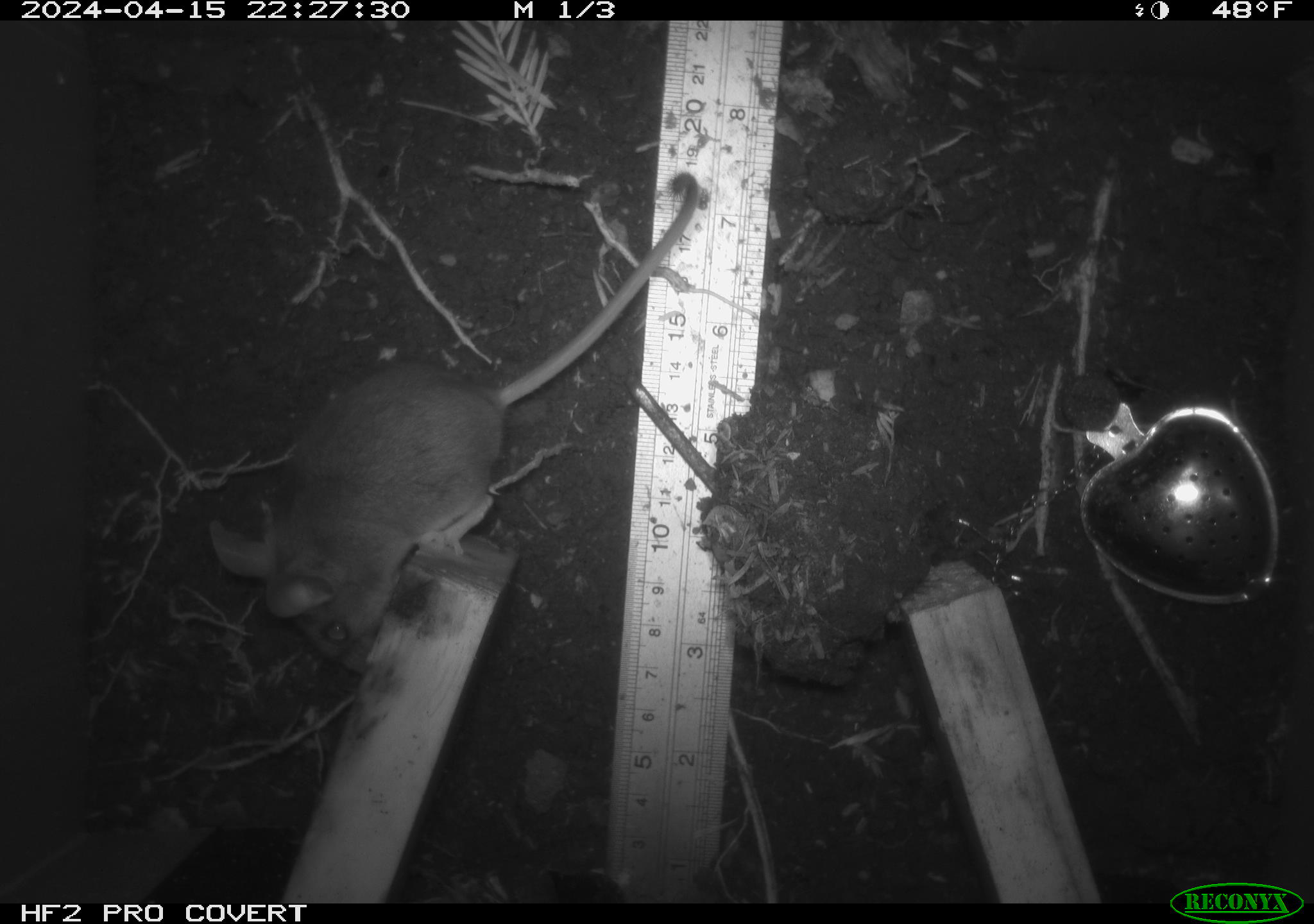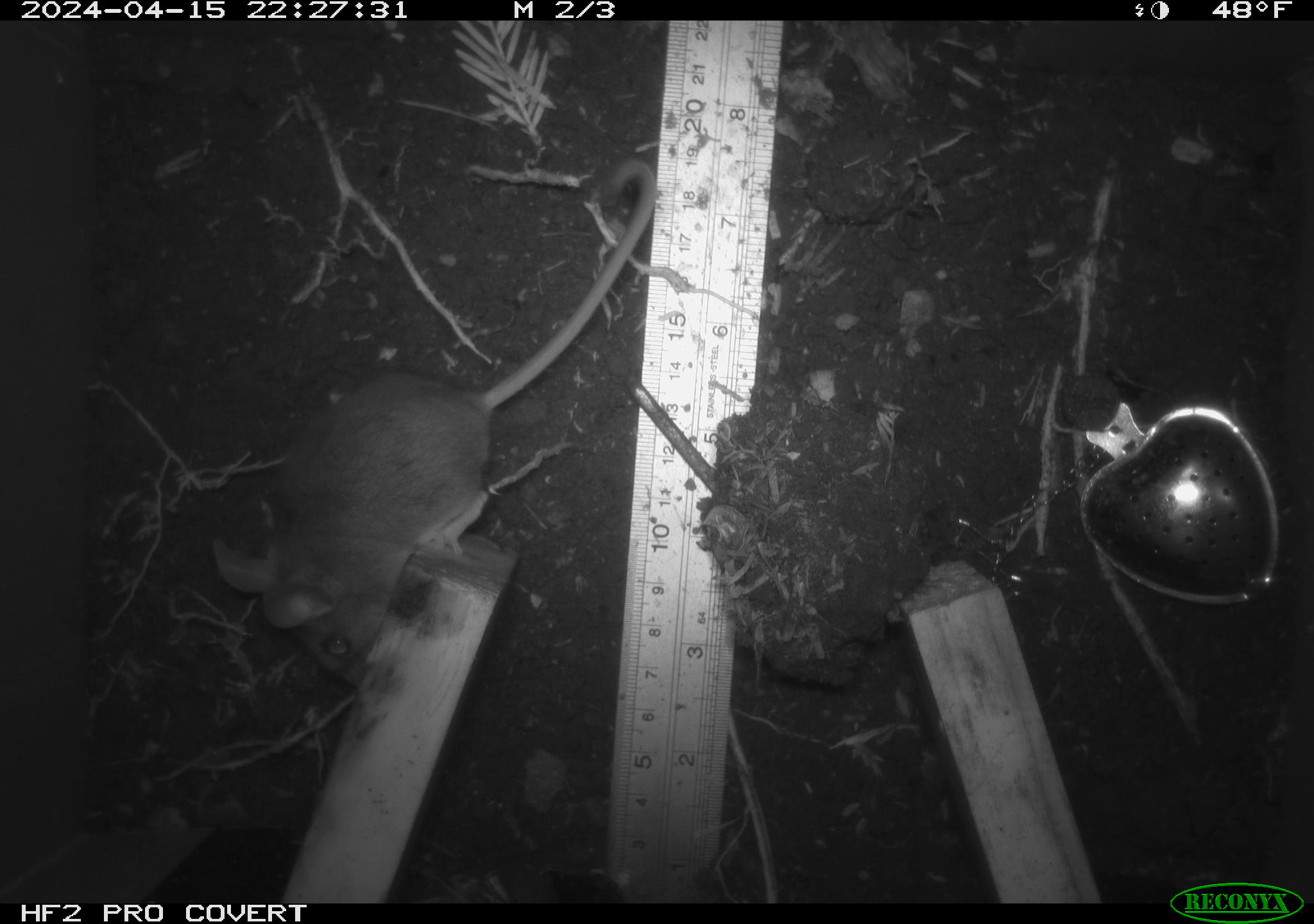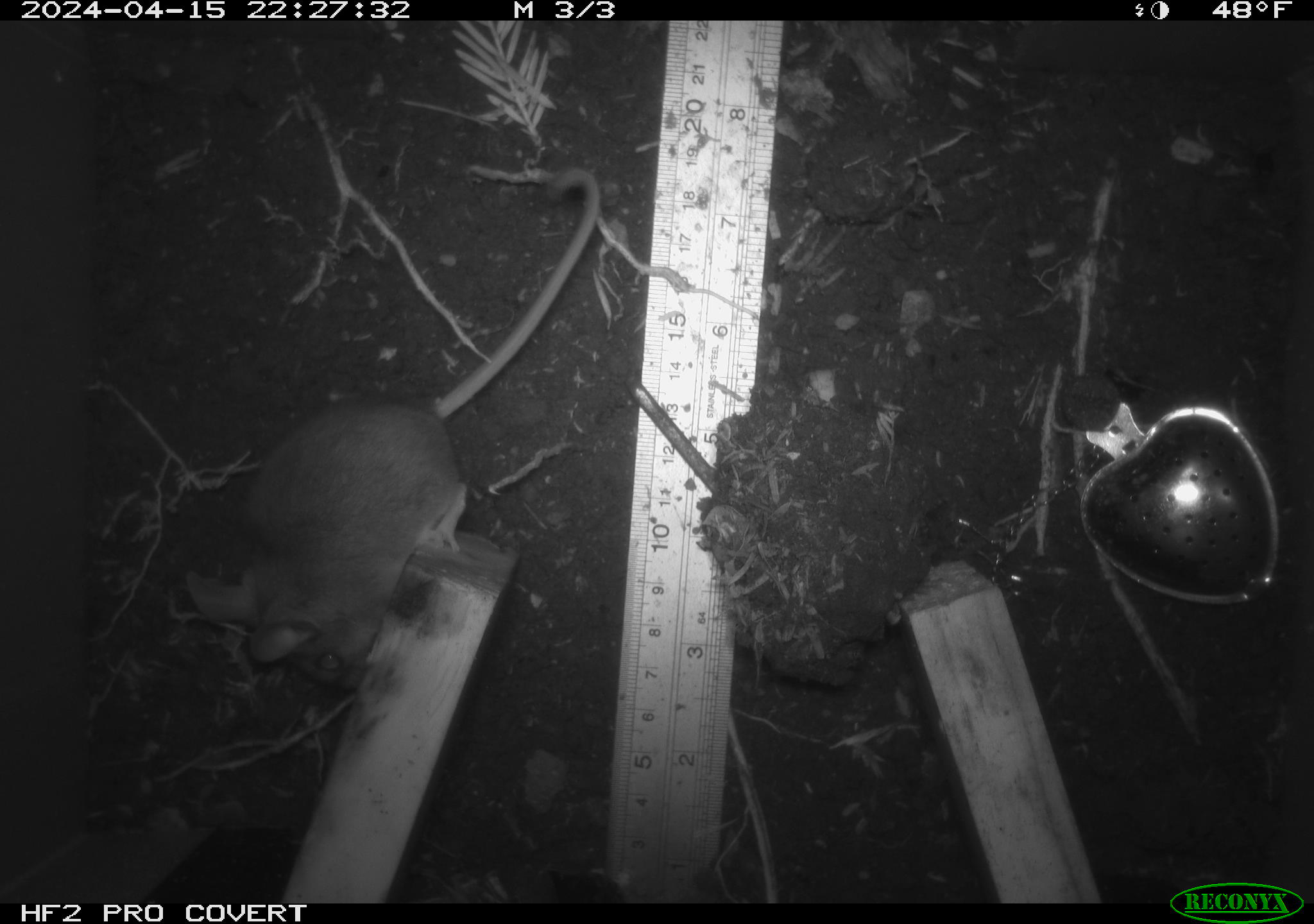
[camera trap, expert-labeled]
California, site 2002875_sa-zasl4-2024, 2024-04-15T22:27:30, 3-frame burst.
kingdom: Animalia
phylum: Chordata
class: Mammalia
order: Rodentia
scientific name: Rodentia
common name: mouse species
Mouse species (Rodentia).